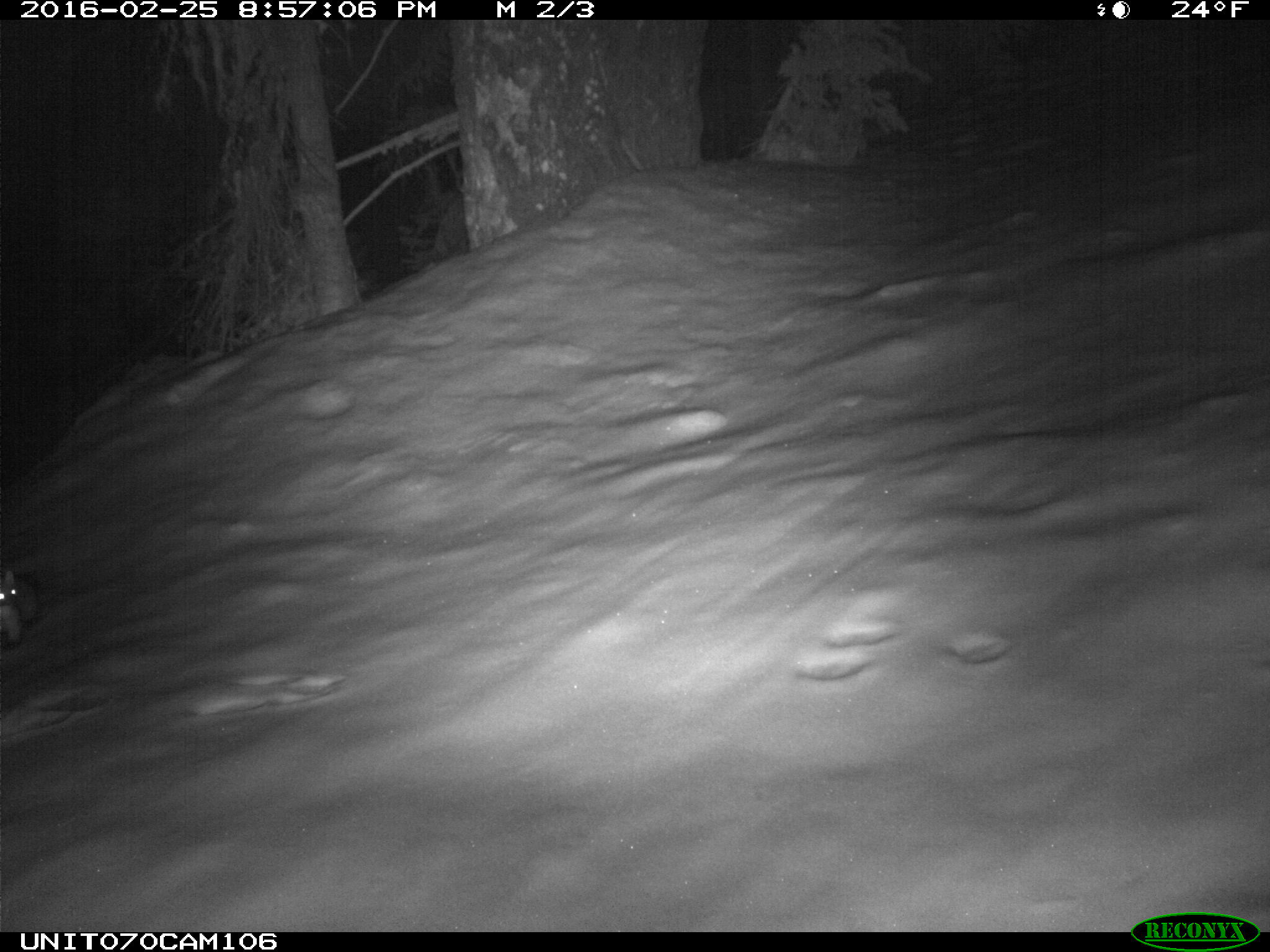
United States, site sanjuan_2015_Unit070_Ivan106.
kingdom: Animalia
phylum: Chordata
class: Mammalia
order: Carnivora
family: Mustelidae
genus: Martes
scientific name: Martes americana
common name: american marten